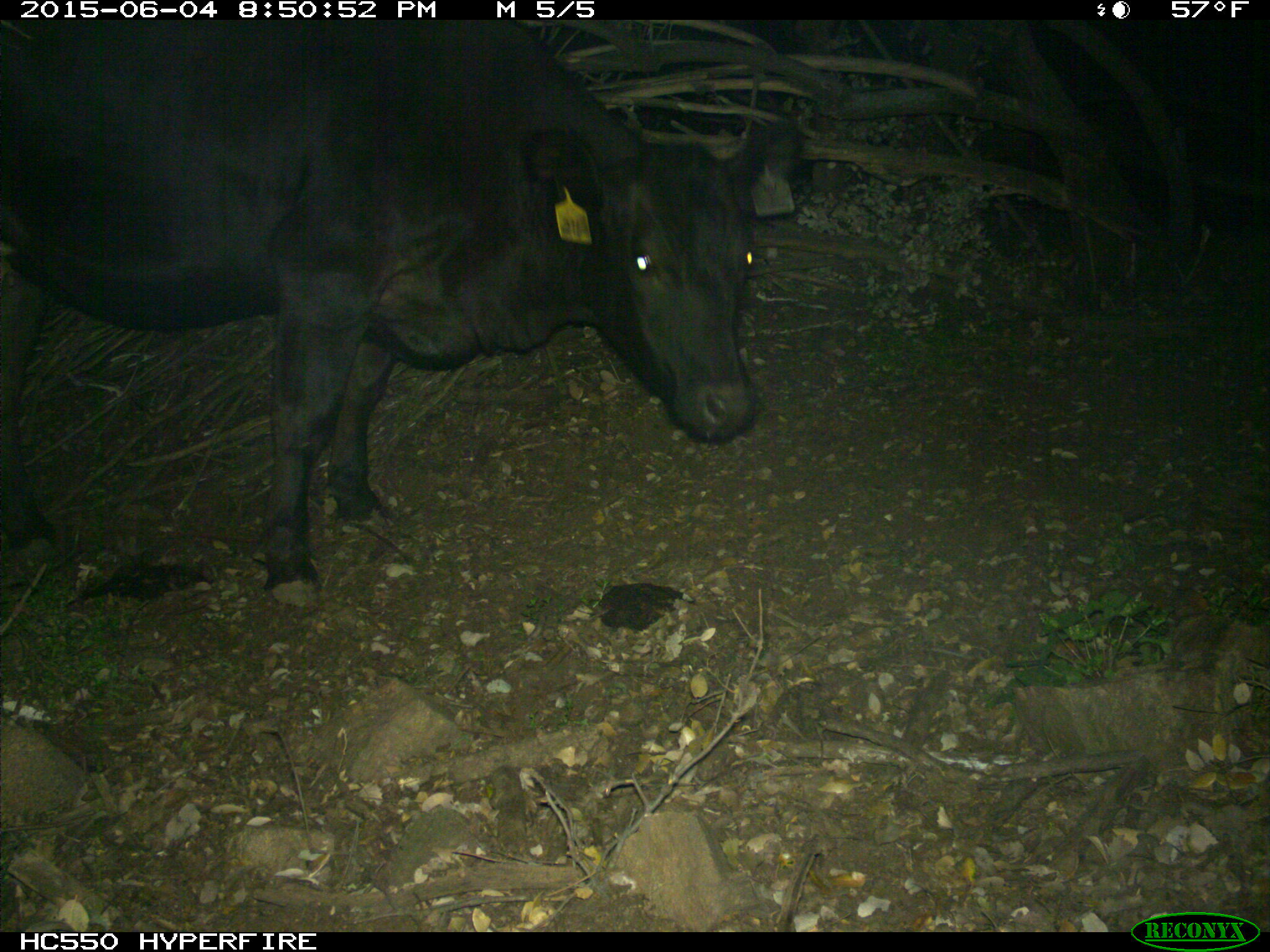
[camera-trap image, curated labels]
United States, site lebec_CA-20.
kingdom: Animalia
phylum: Chordata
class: Mammalia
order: Artiodactyla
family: Bovidae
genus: Bos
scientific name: Bos taurus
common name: domestic cow